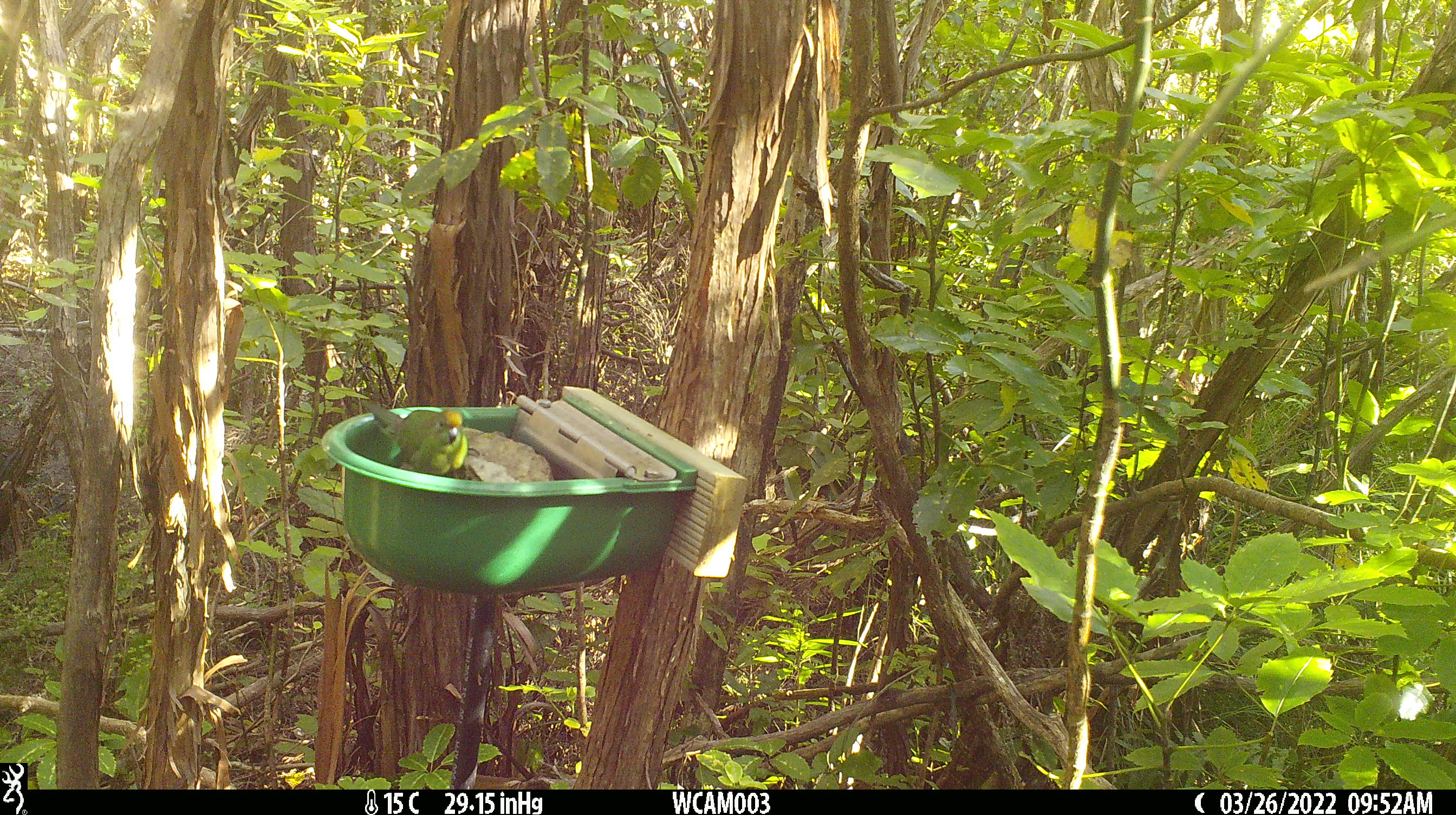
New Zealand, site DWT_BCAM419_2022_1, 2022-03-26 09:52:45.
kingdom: Animalia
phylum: Chordata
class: Aves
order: Psittaciformes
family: Psittaculidae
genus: Cyanoramphus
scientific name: Cyanoramphus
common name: parakeet